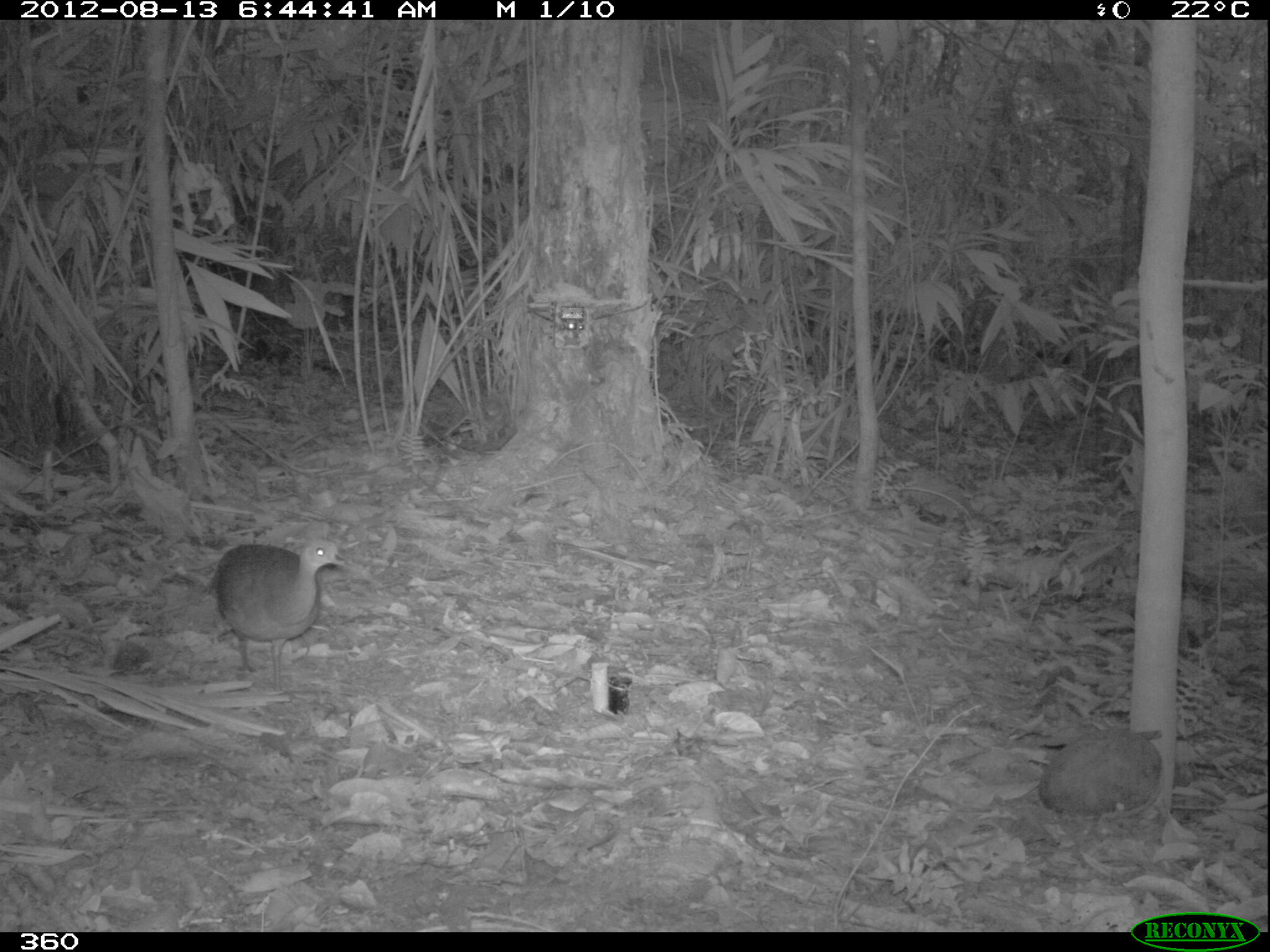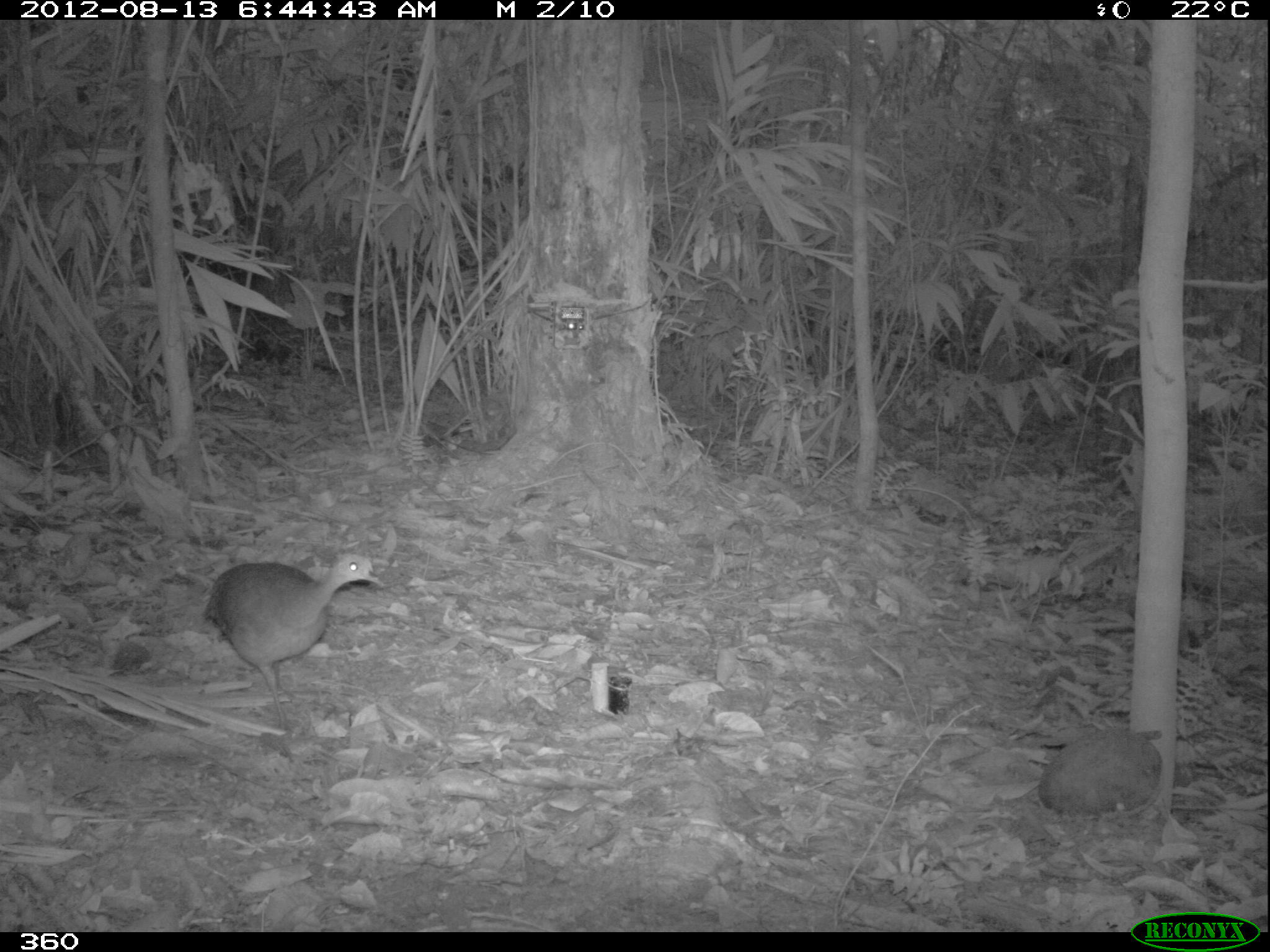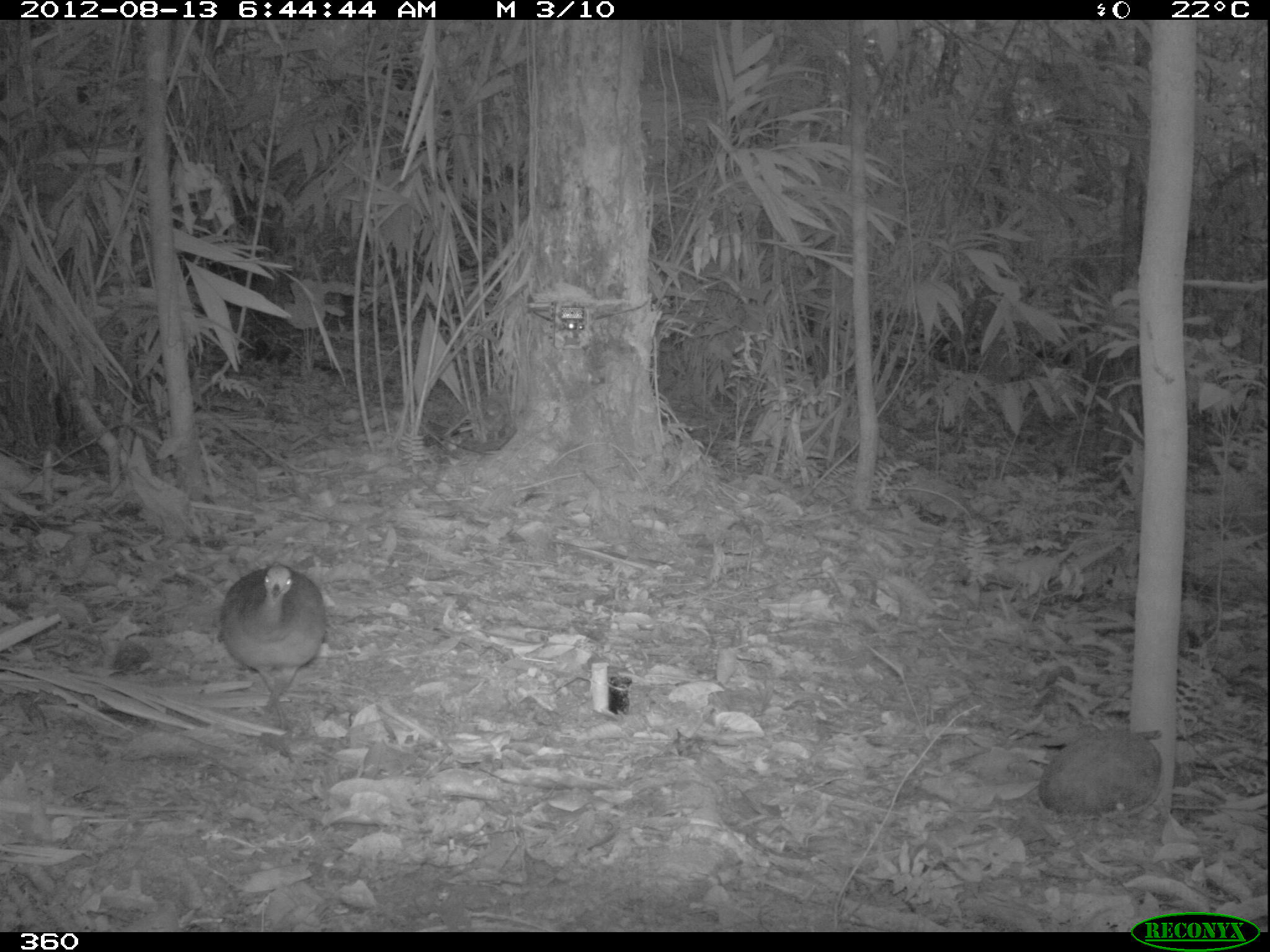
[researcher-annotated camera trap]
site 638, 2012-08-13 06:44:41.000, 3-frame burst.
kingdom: Animalia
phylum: Chordata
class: Aves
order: Galliformes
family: Phasianidae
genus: Alectoris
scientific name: Alectoris rufa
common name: red-legged partridge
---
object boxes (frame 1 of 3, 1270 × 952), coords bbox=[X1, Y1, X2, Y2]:
alectoris rufa: bbox=[214, 539, 350, 690]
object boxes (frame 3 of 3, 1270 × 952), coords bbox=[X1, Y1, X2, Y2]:
alectoris rufa: bbox=[218, 561, 327, 732]